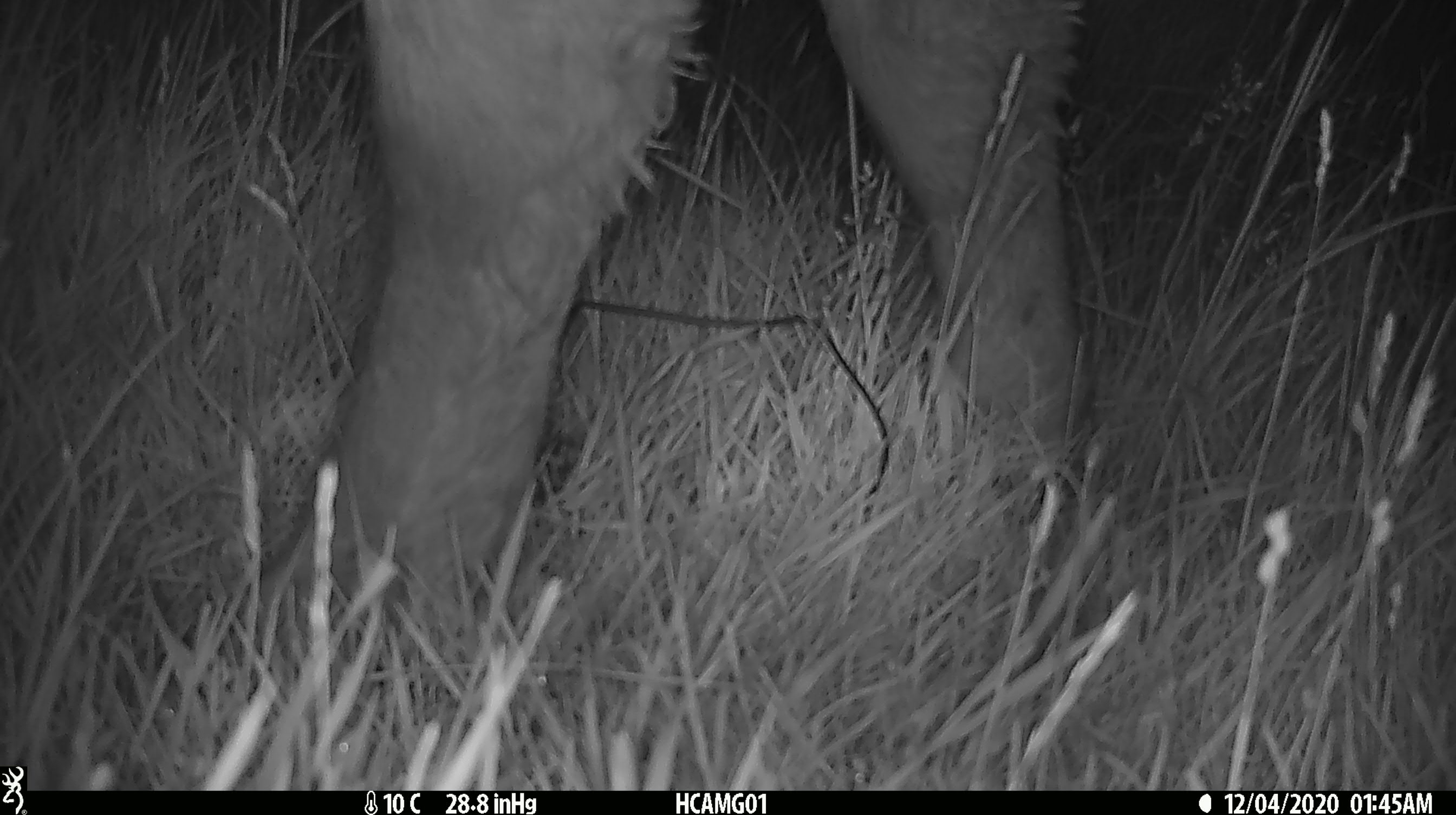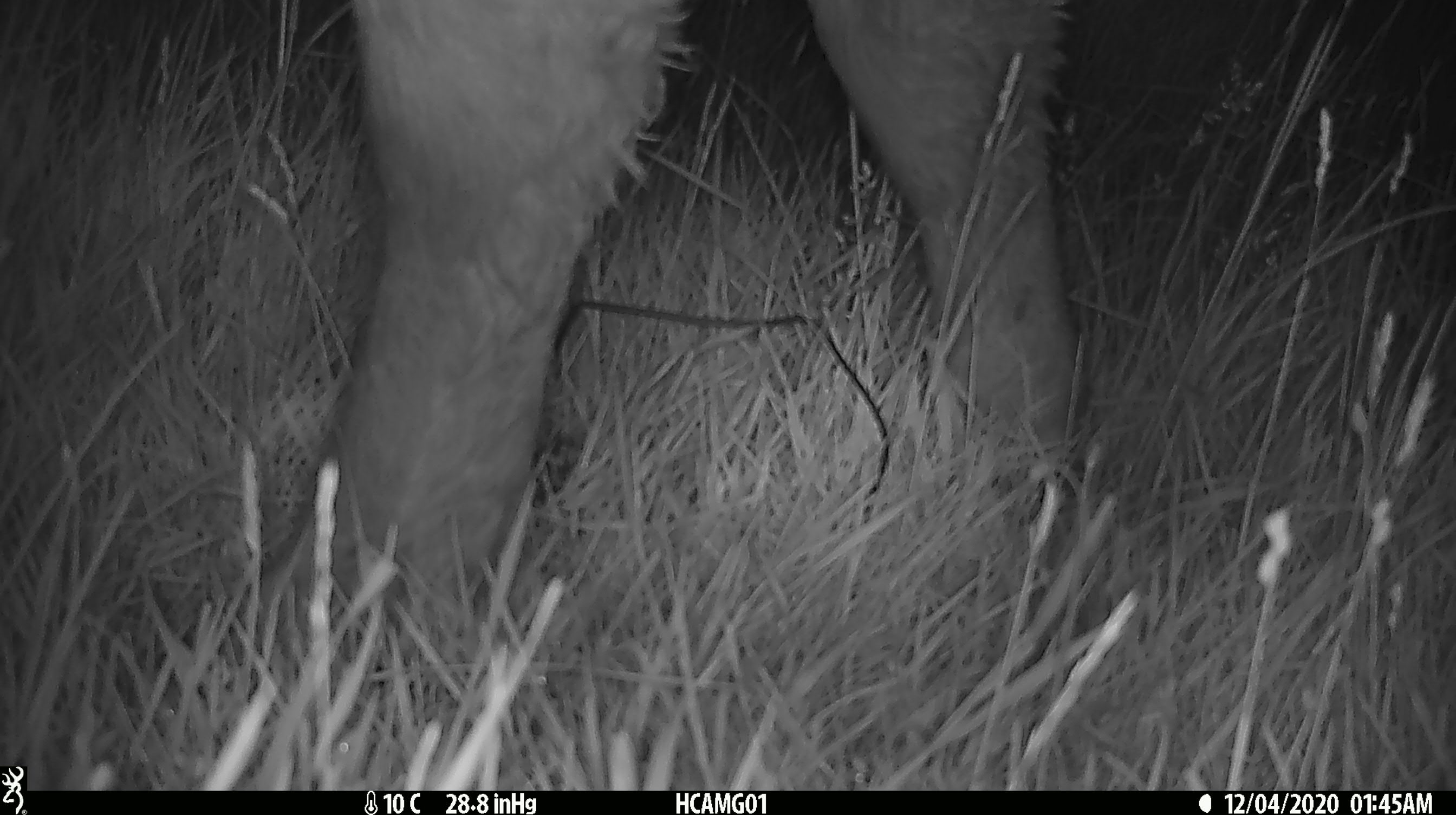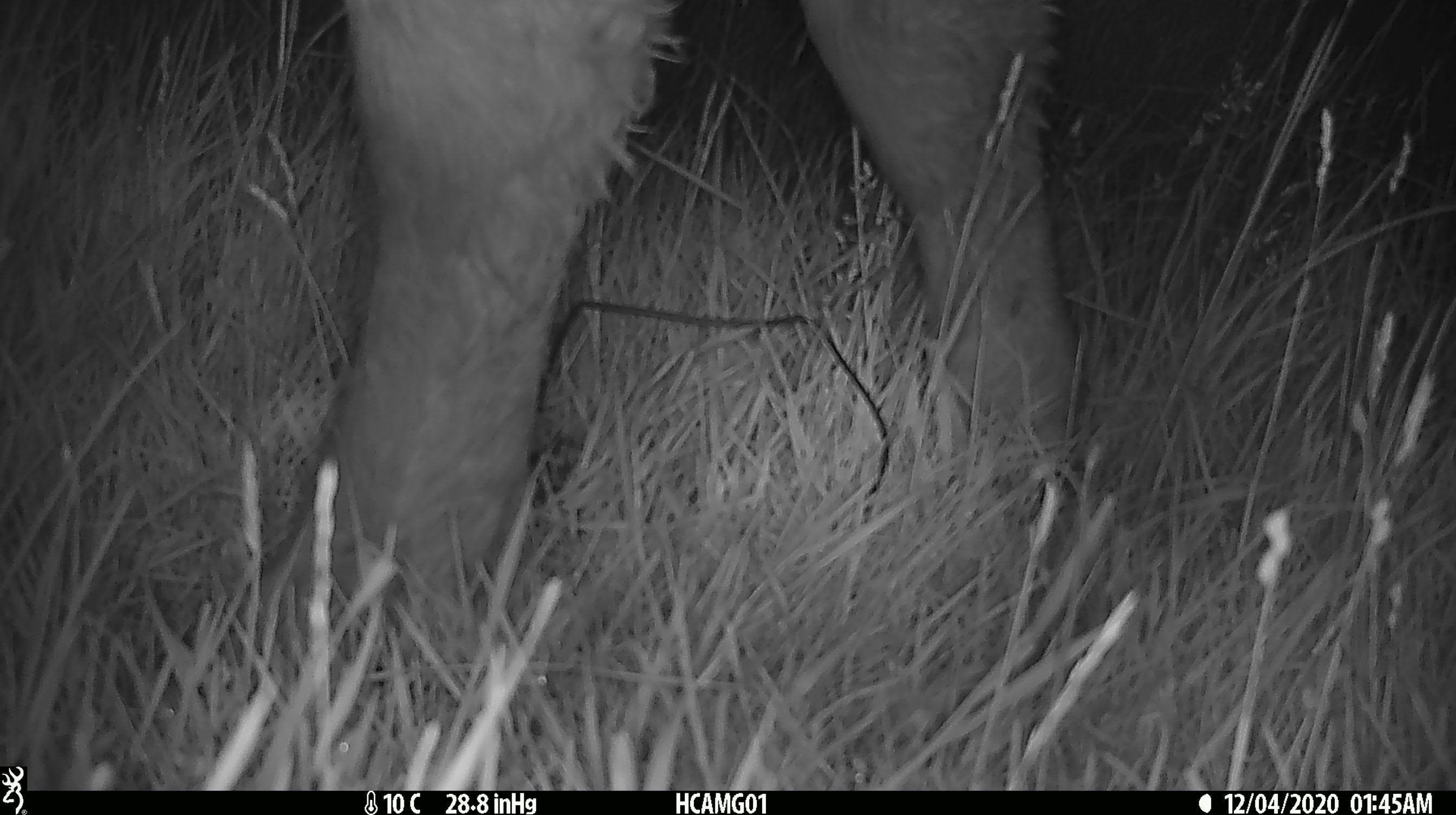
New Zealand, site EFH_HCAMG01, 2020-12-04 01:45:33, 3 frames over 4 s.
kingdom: Animalia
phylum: Chordata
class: Mammalia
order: Artiodactyla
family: Bovidae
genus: Bos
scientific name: Bos taurus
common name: domestic cow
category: cow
Cow (domestic cow) (Bos taurus).